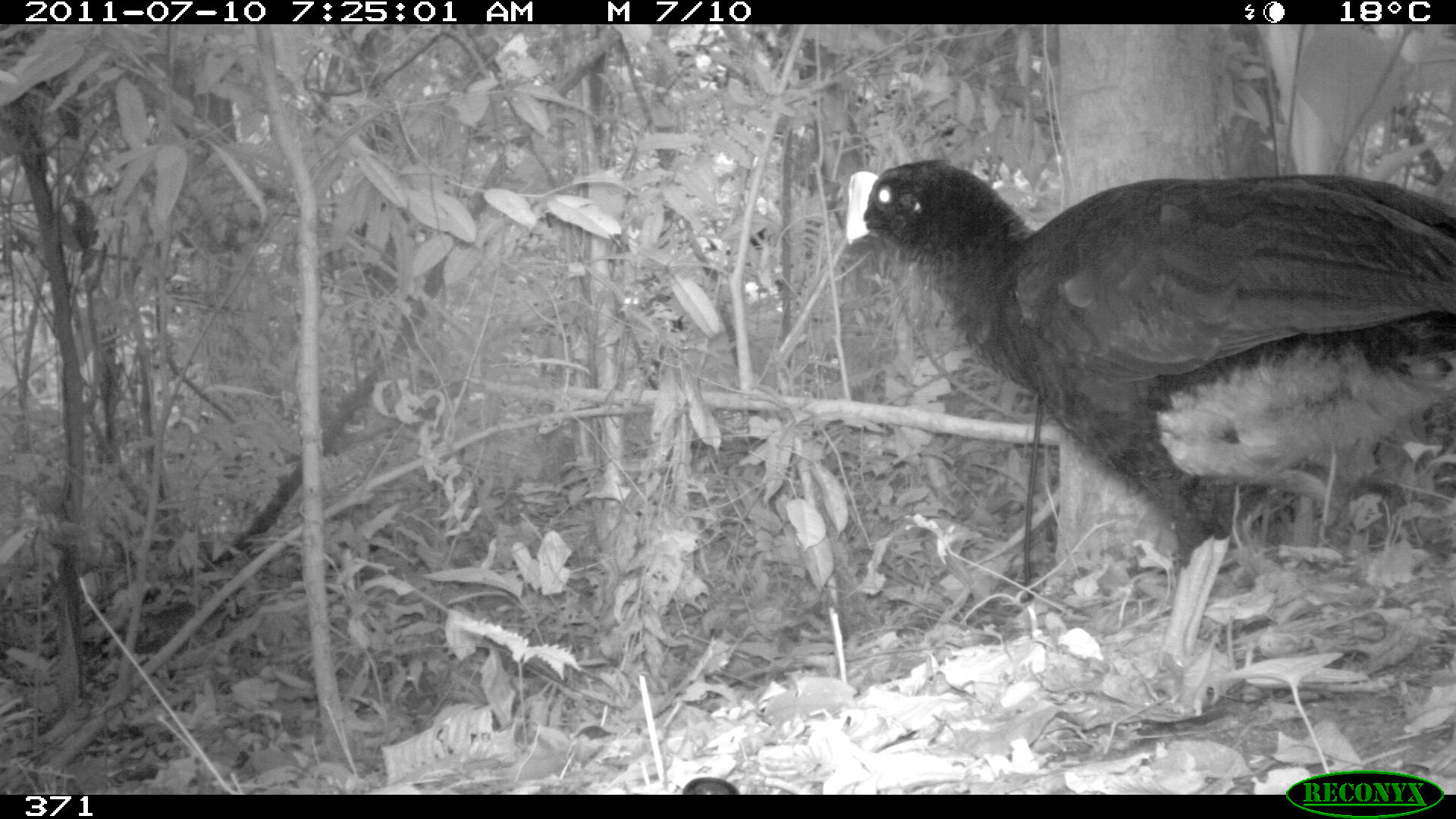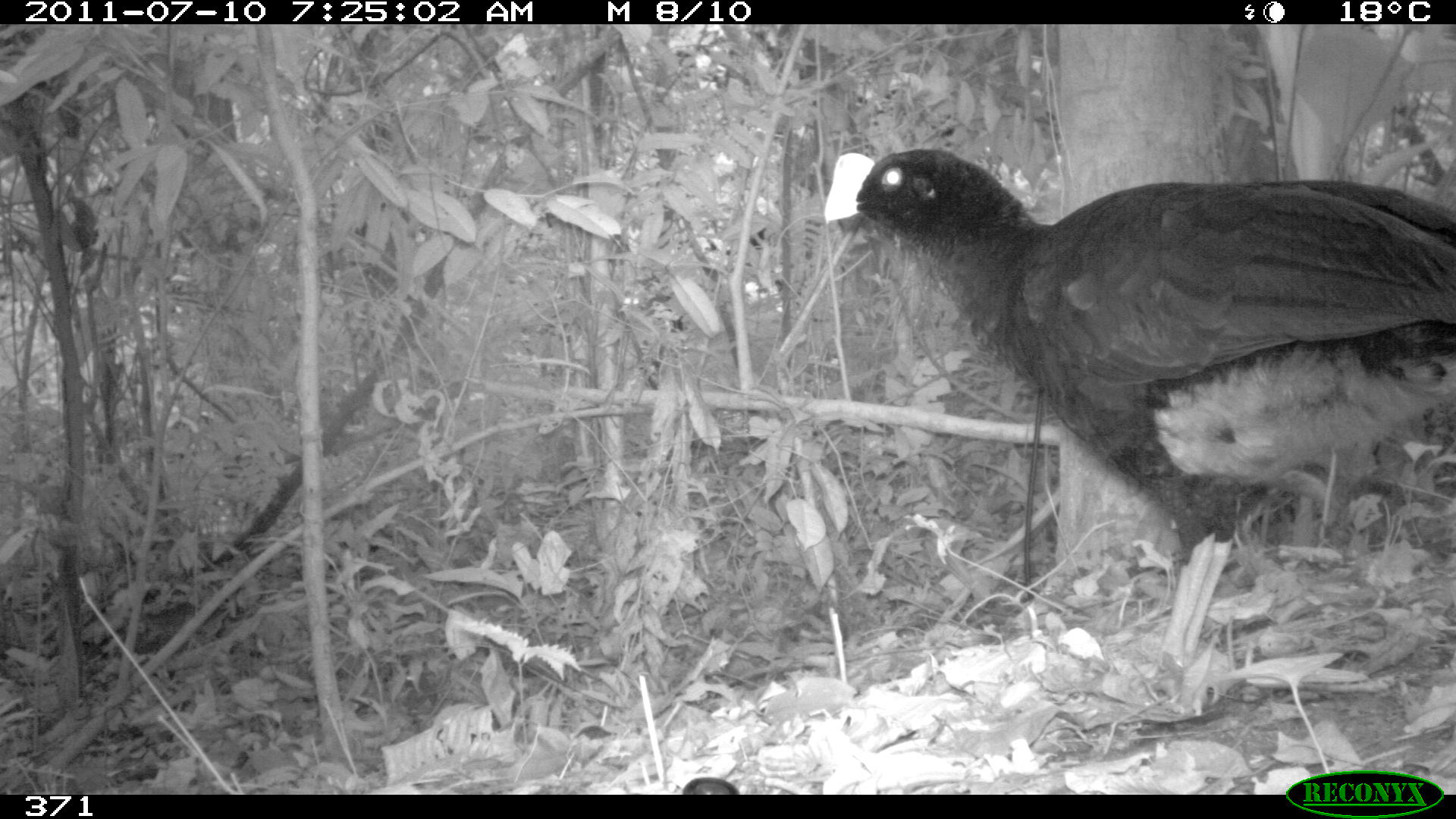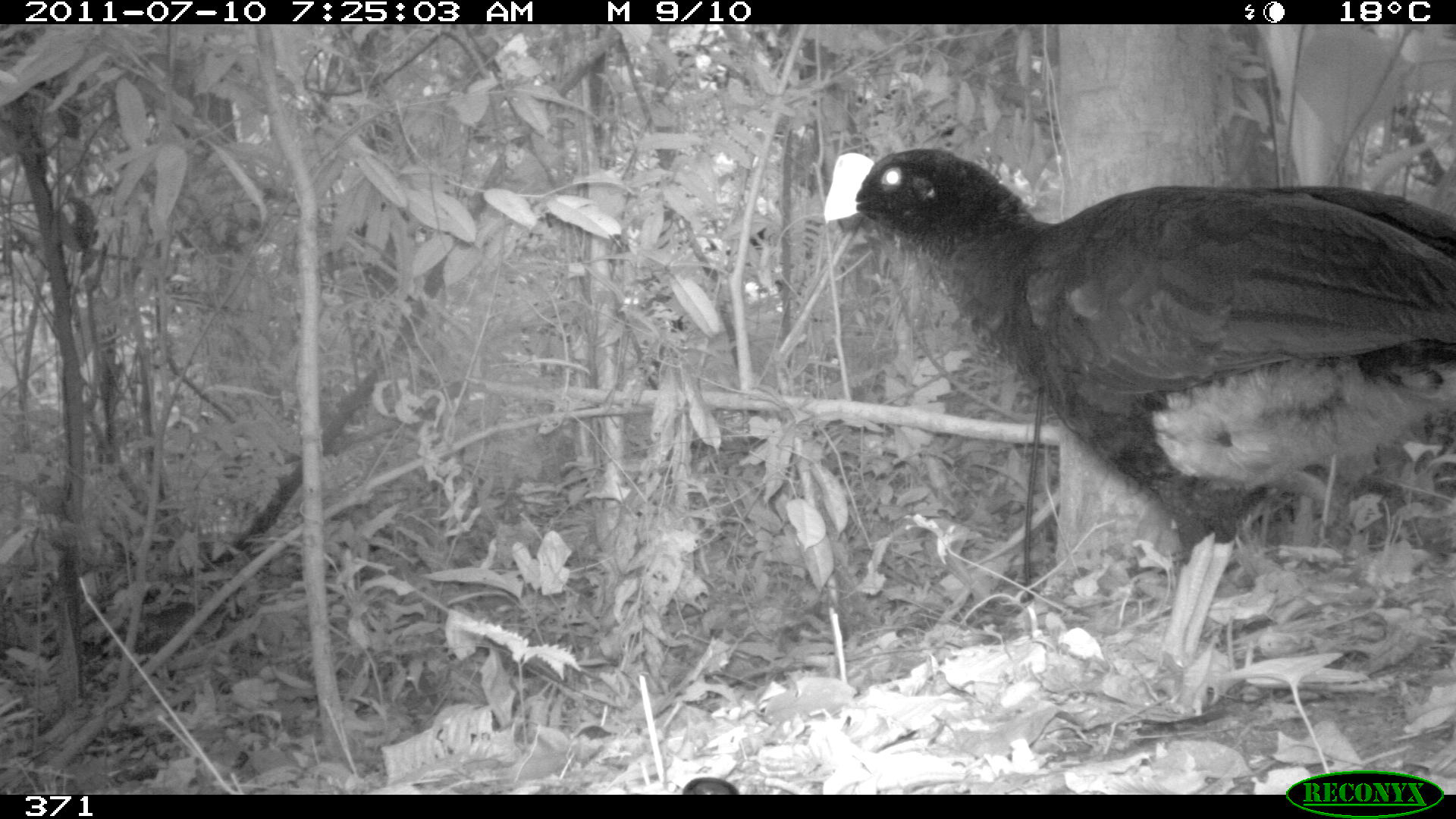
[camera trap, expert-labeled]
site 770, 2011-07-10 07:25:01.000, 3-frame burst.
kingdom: Animalia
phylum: Chordata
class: Aves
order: Galliformes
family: Cracidae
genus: Mitu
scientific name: Mitu tuberosum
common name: razor-billed curassow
Mitu tuberosum (razor-billed curassow).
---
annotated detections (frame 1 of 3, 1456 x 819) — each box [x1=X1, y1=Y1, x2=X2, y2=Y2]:
mitu tuberosum: [x1=843, y1=158, x2=1456, y2=704]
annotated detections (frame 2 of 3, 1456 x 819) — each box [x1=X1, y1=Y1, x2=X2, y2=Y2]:
mitu tuberosum: [x1=820, y1=146, x2=1456, y2=721]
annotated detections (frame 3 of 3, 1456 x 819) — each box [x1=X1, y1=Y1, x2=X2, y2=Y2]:
mitu tuberosum: [x1=820, y1=149, x2=1456, y2=707]